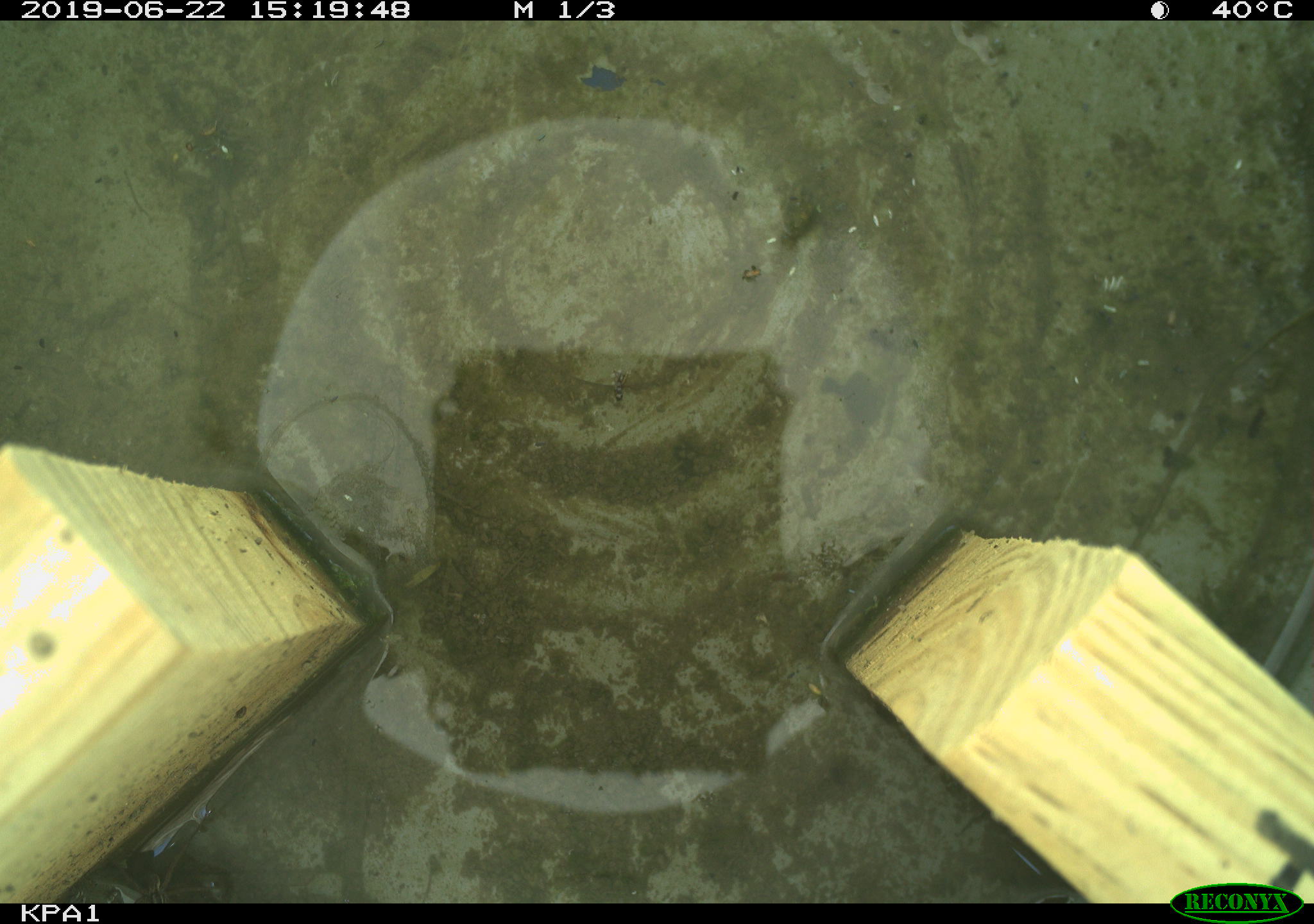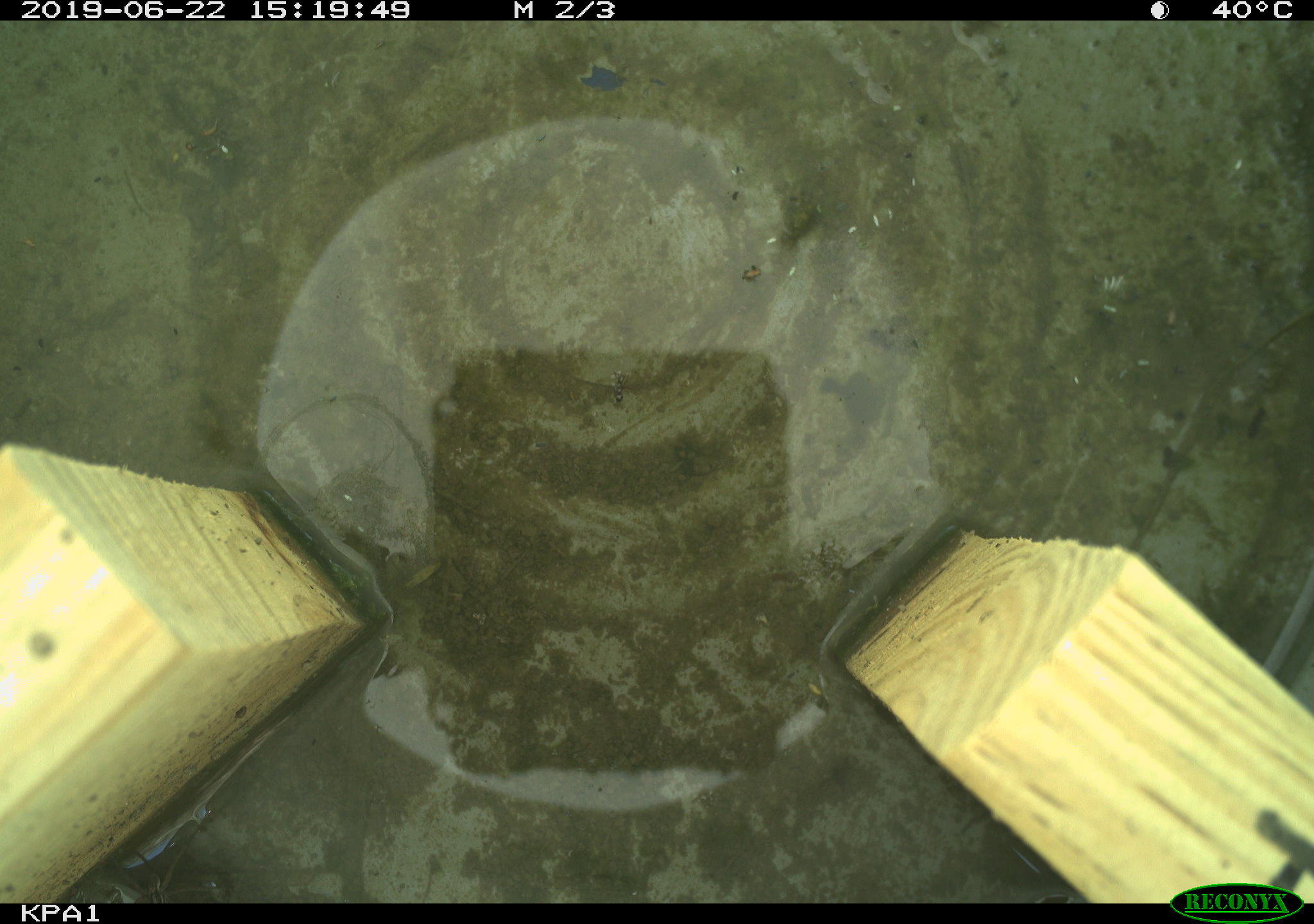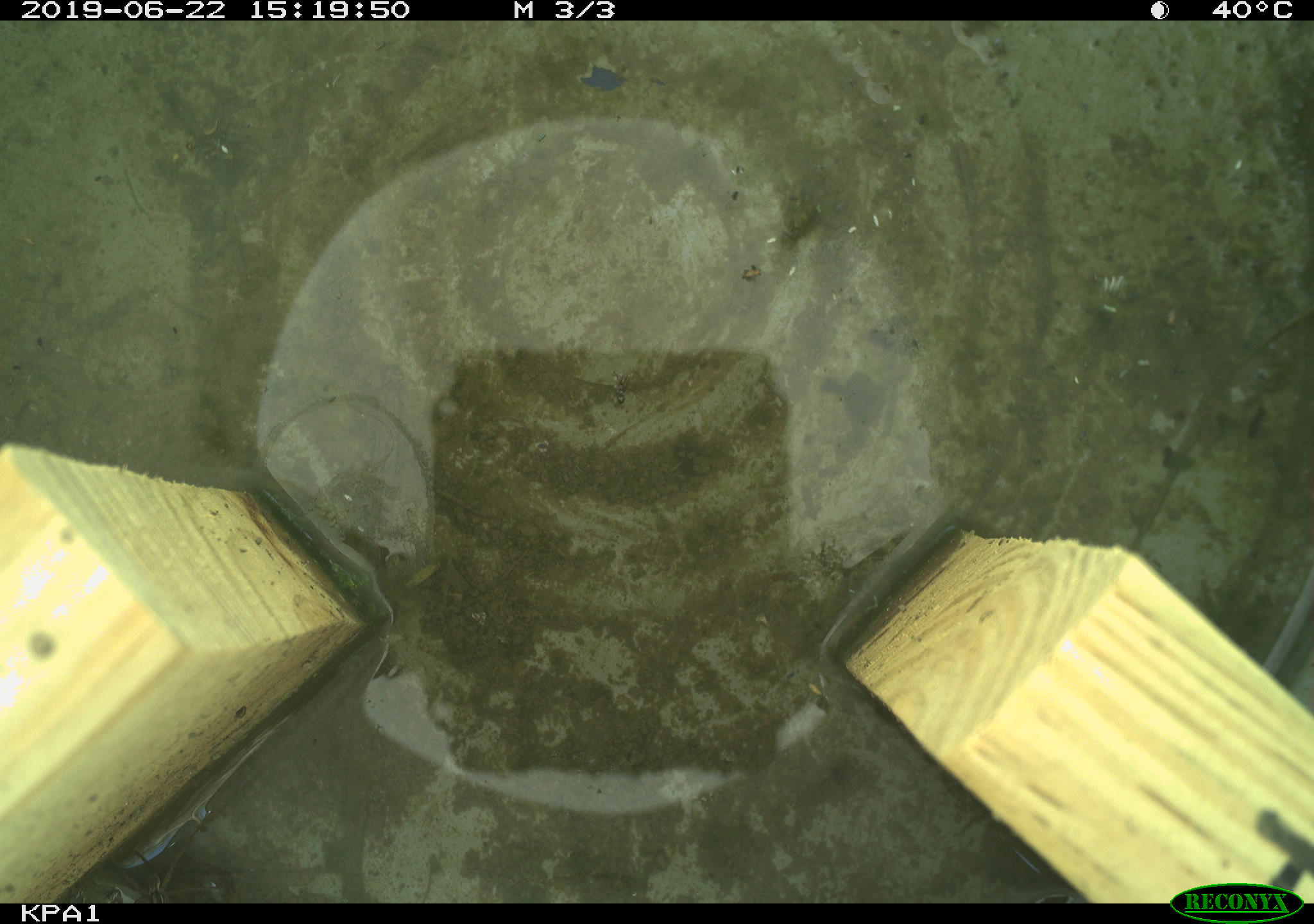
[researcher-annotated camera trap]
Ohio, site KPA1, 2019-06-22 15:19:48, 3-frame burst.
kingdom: Animalia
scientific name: Animalia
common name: animal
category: invertebrate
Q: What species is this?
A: Invertebrate (animal) (Animalia).